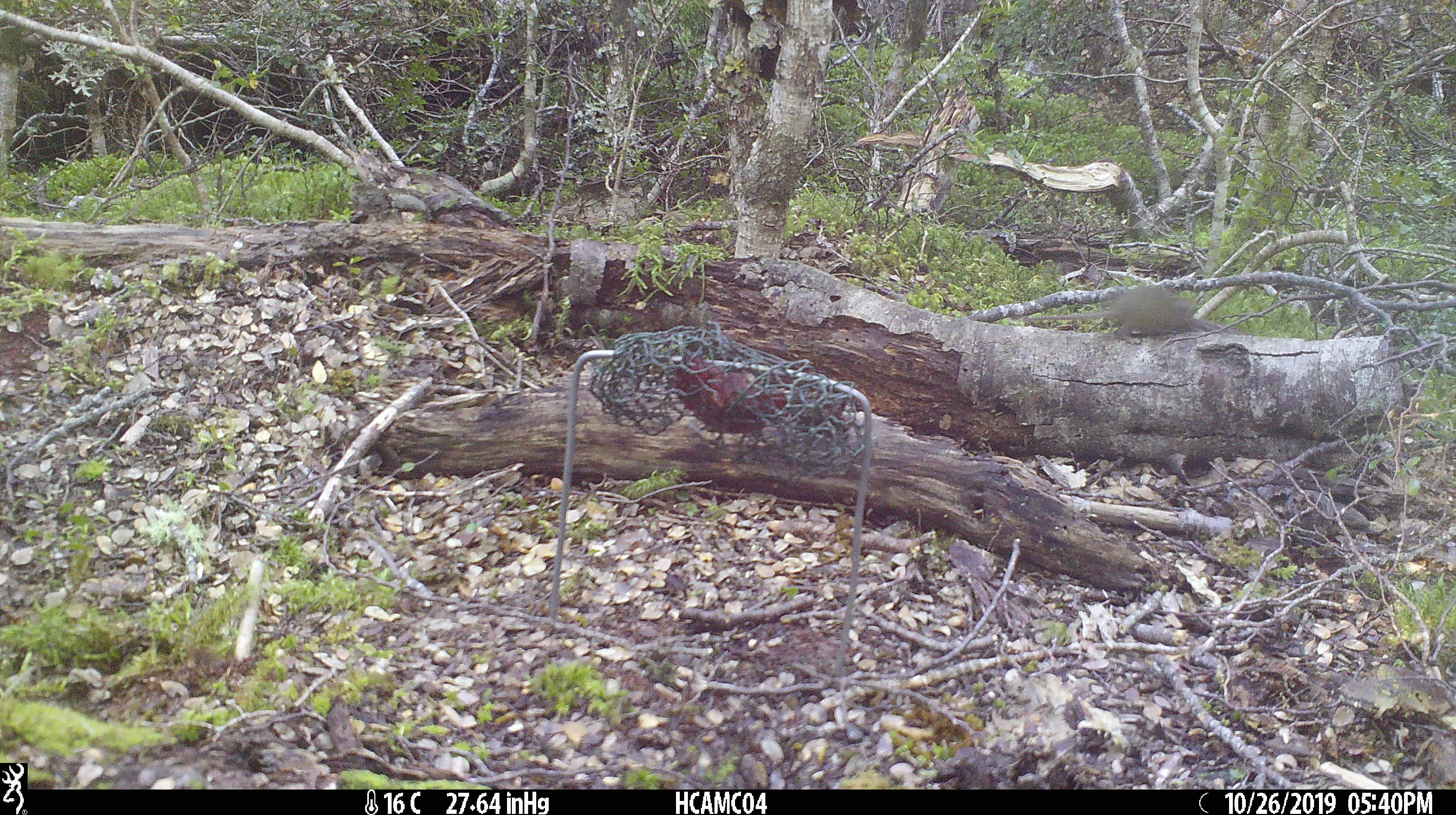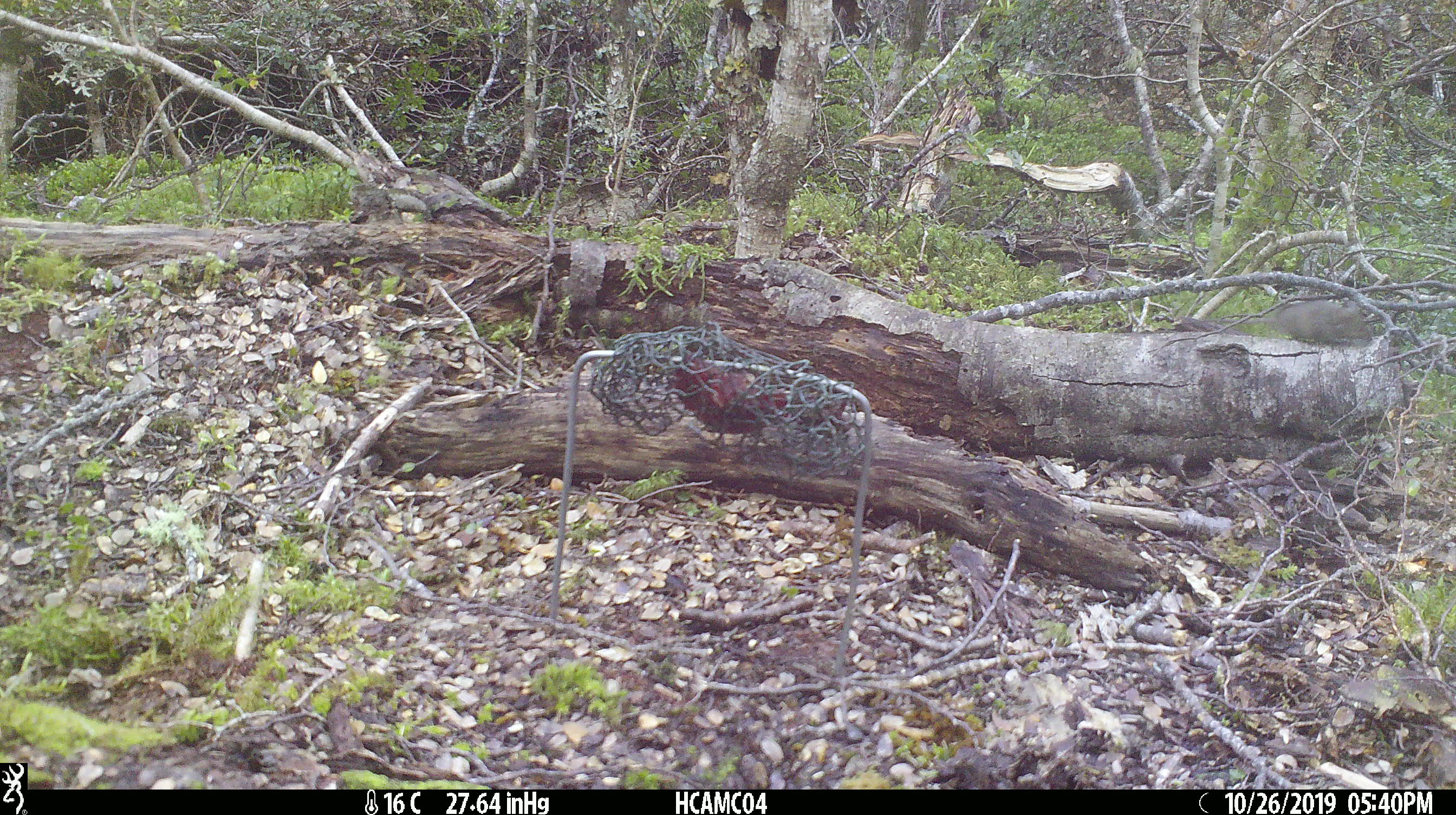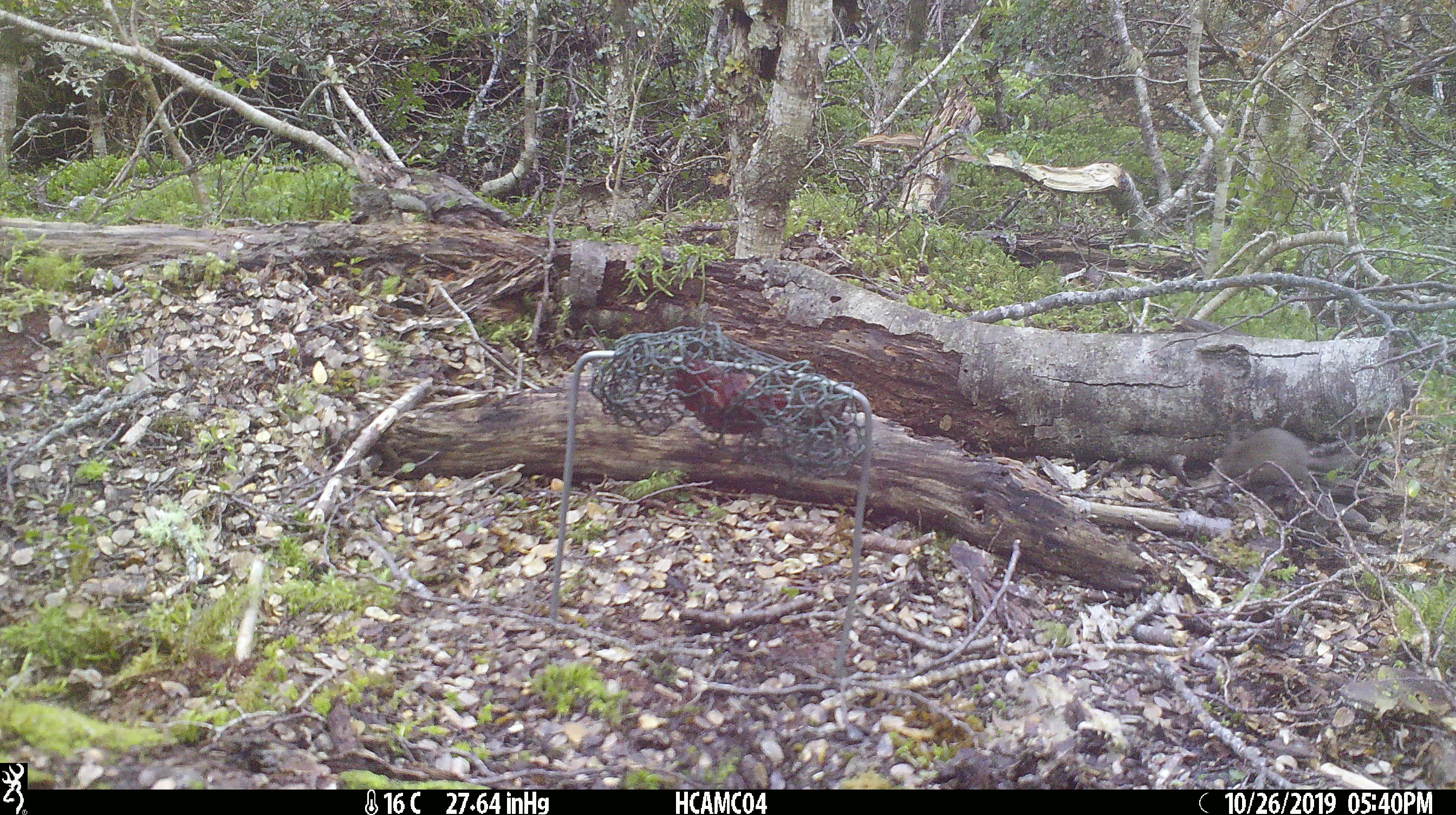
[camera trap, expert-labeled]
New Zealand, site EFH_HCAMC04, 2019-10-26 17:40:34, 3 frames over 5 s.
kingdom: Animalia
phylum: Chordata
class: Mammalia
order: Rodentia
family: Muridae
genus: Mus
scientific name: Mus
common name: mouse